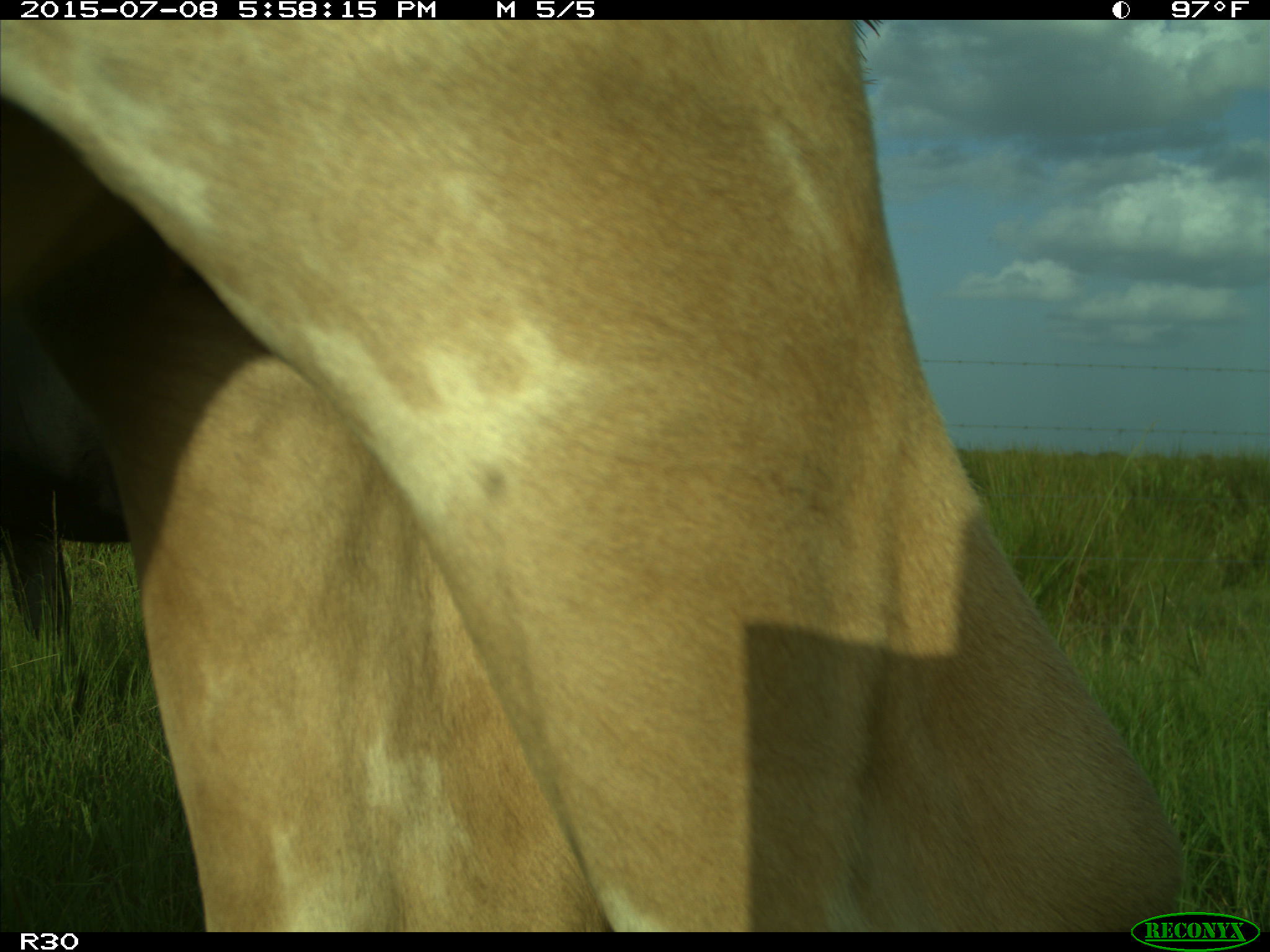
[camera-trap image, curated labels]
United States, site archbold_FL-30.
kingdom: Animalia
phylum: Chordata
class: Mammalia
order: Artiodactyla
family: Bovidae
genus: Bos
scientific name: Bos taurus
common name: domestic cow